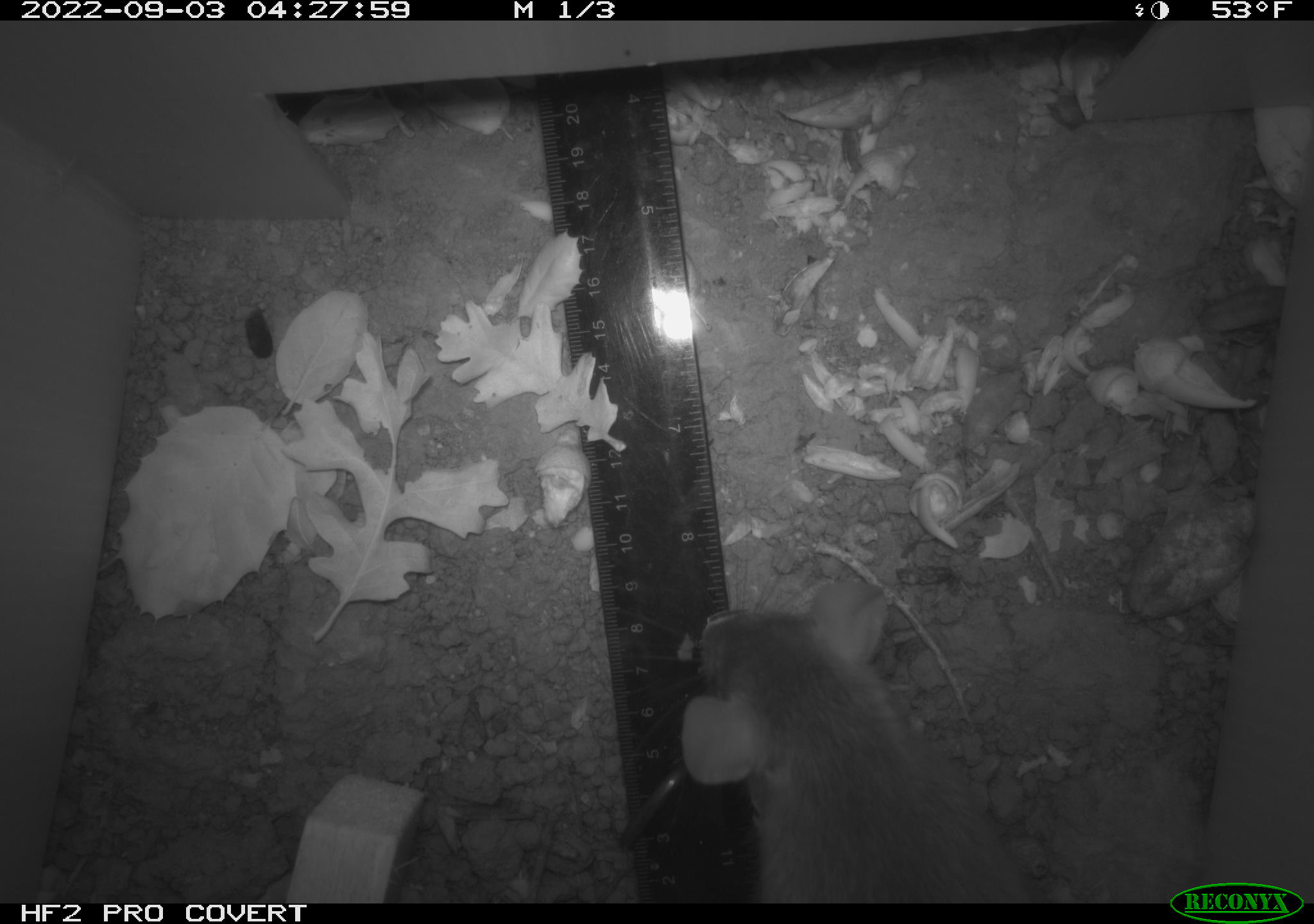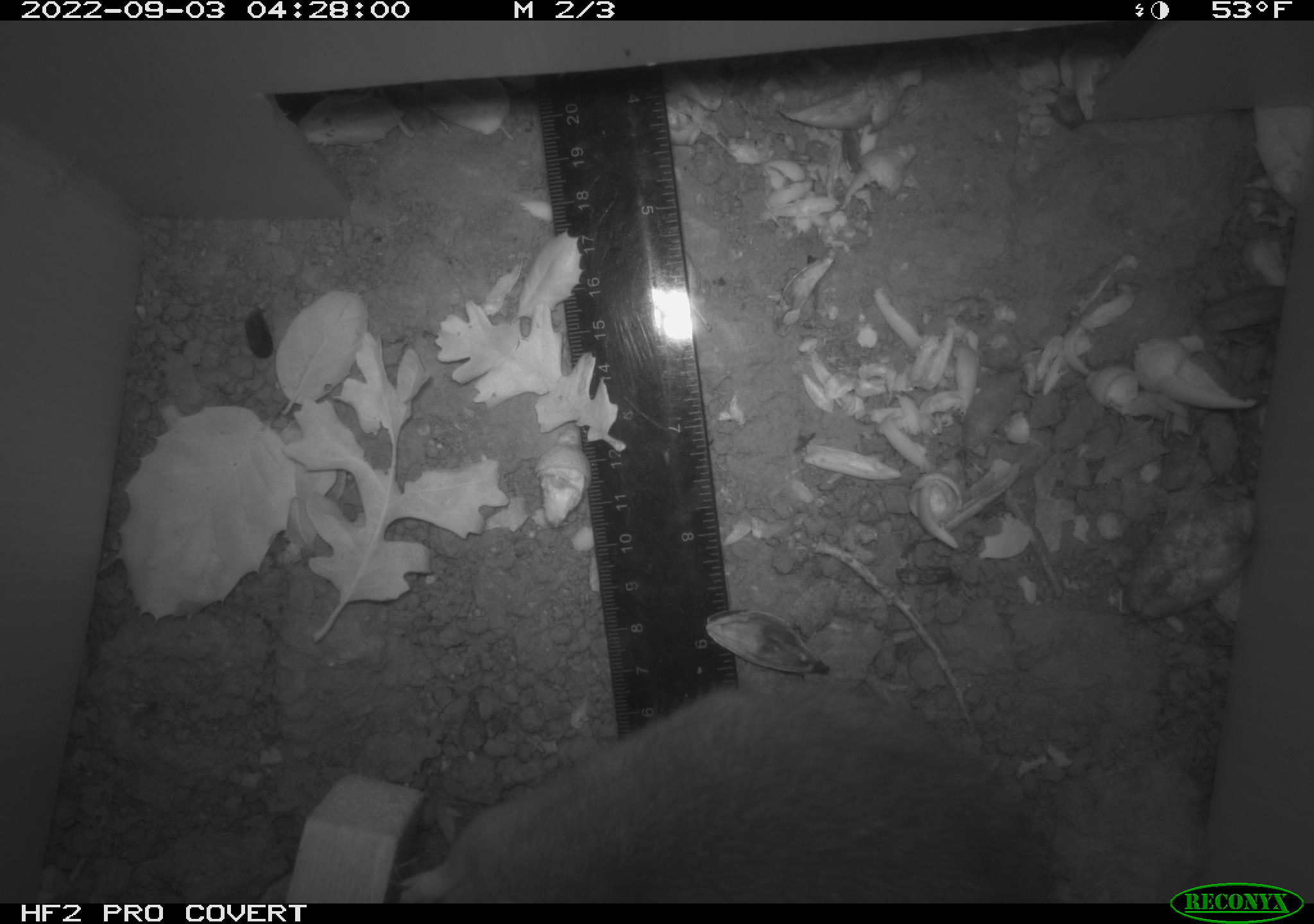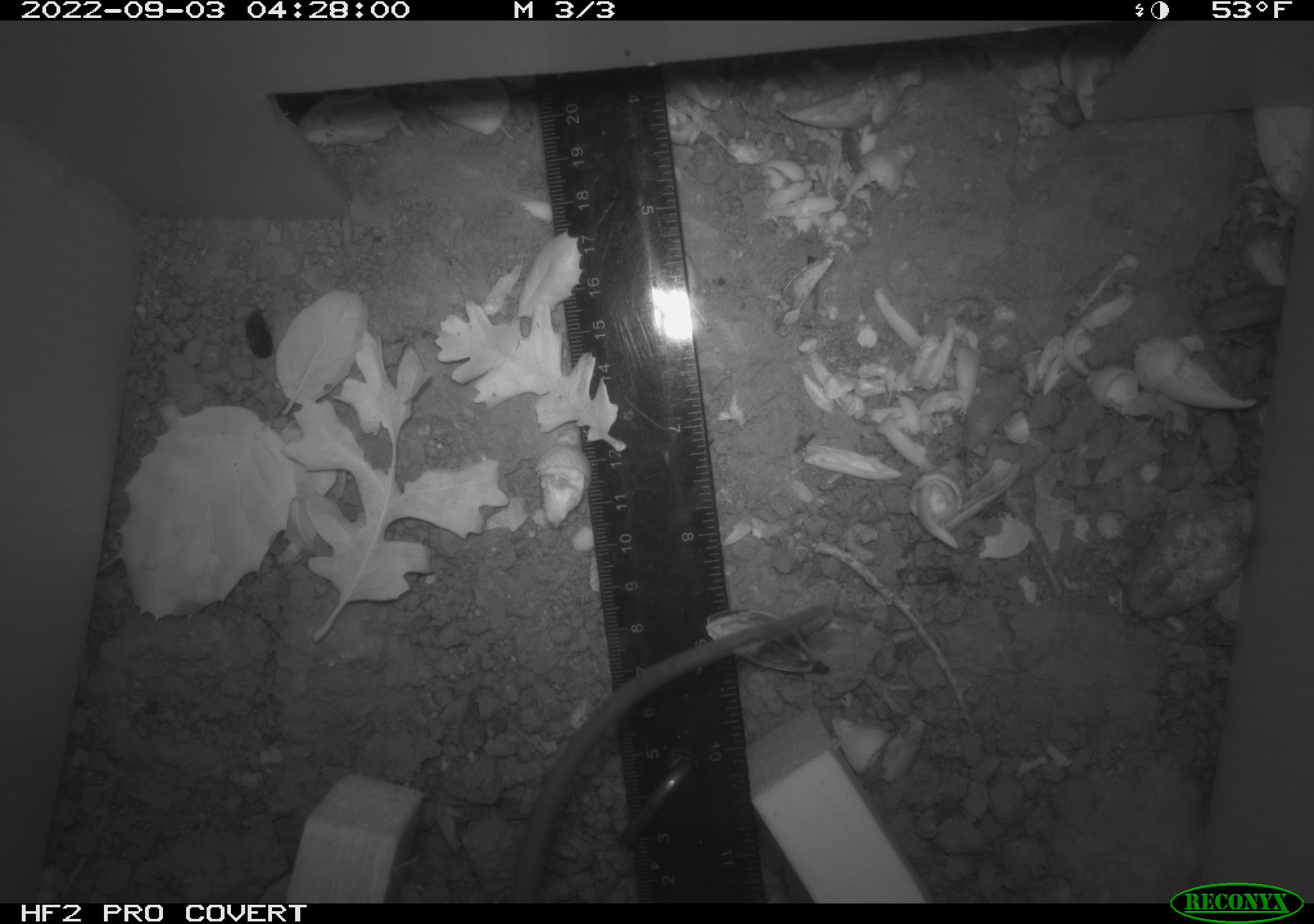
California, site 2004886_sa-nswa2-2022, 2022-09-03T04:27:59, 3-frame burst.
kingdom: Animalia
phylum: Chordata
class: Mammalia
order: Rodentia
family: Muridae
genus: Rattus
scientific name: Rattus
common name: rat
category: rattus species